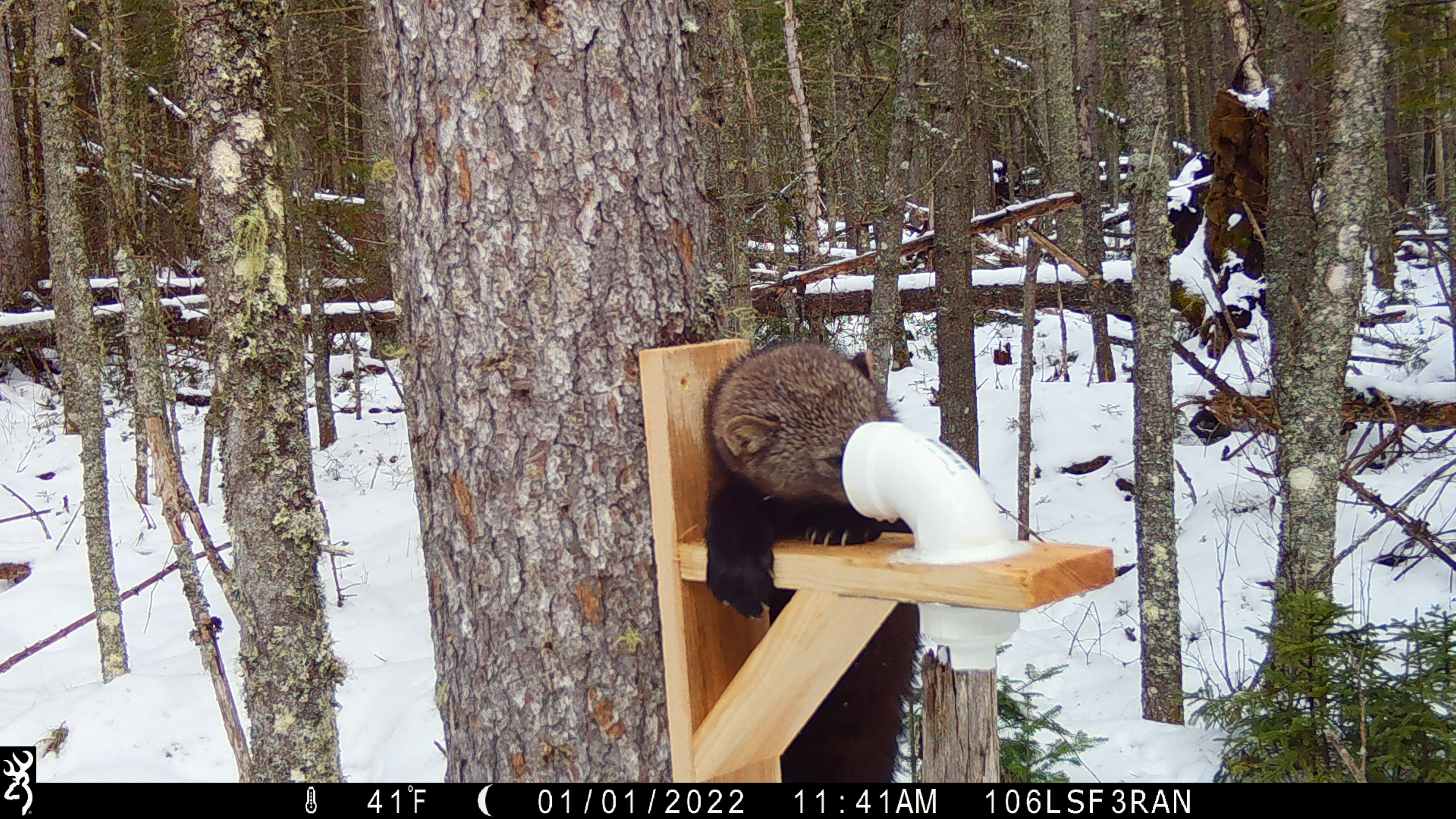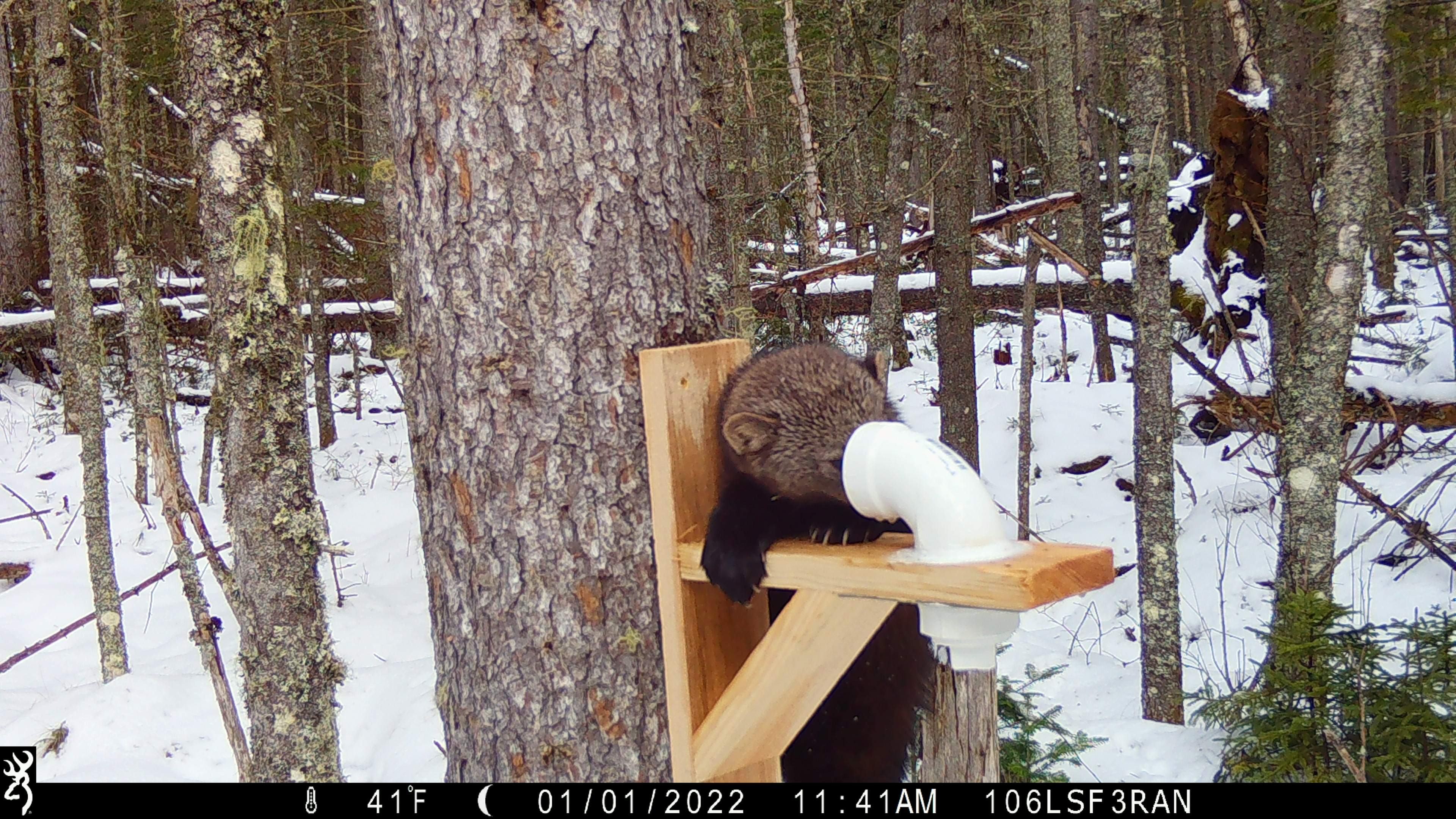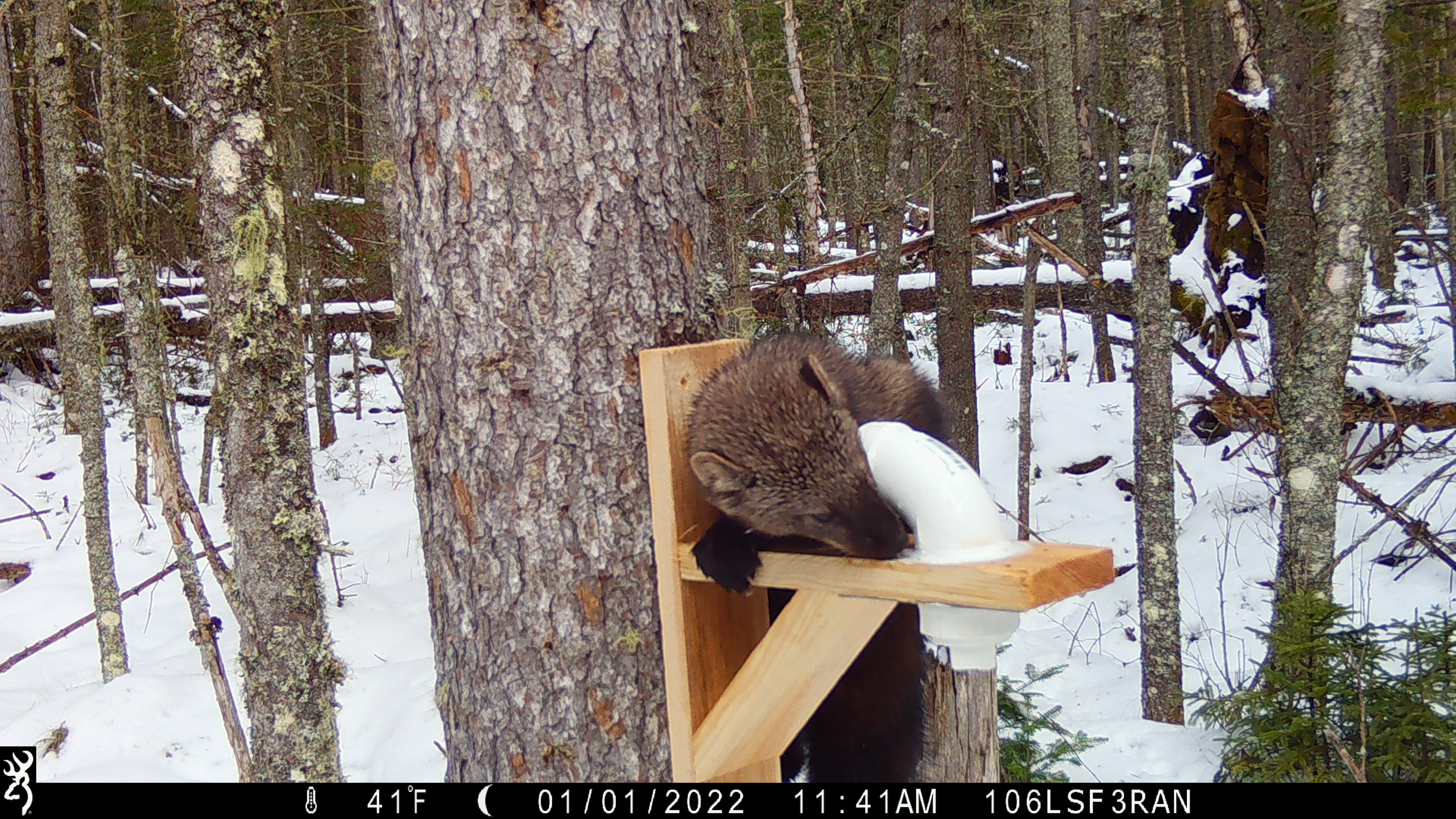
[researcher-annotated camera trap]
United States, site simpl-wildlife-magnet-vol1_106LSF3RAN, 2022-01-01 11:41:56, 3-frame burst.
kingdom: Animalia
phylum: Chordata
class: Mammalia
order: Carnivora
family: Mustelidae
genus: Pekania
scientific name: Pekania pennanti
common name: fisher